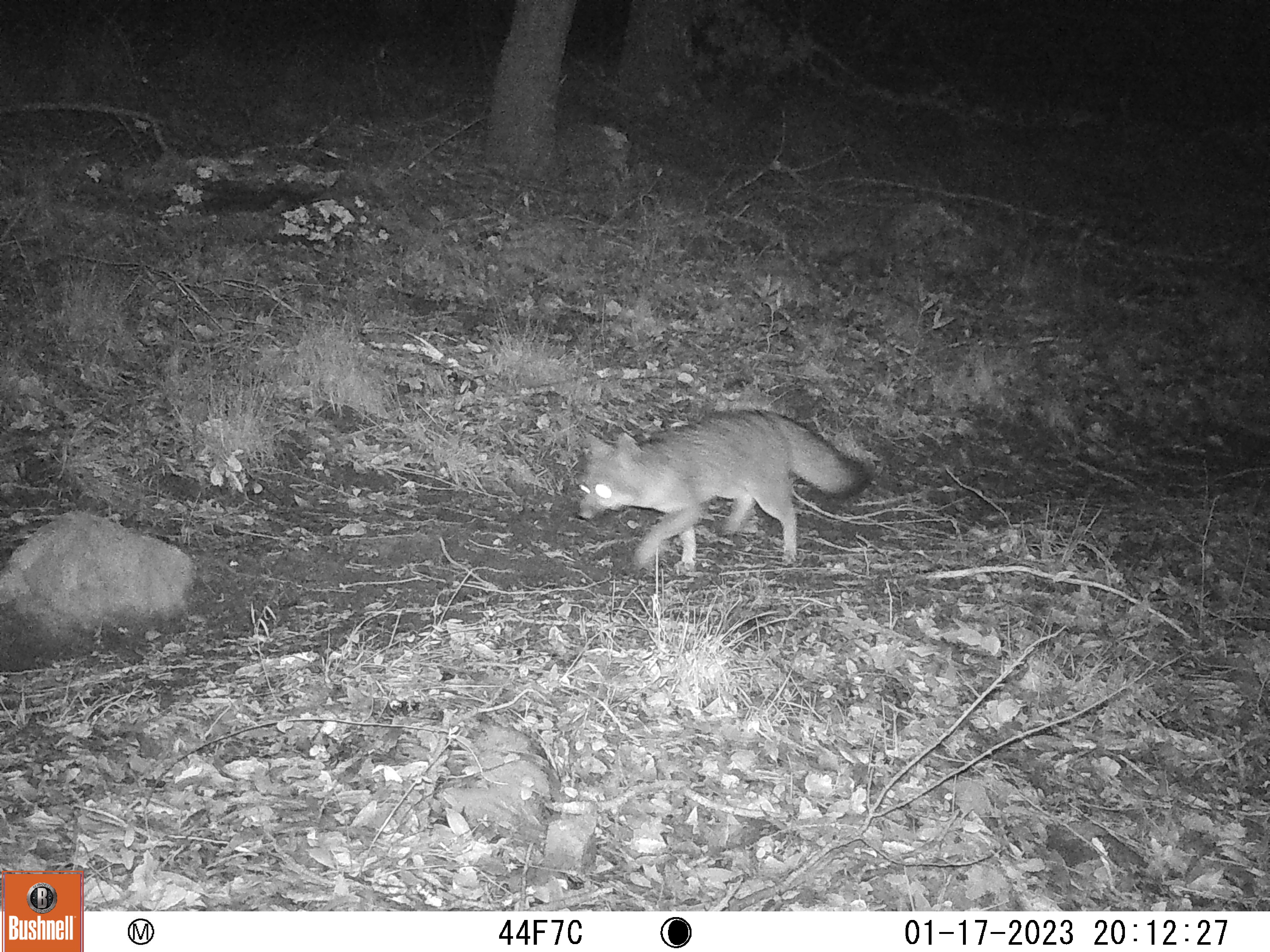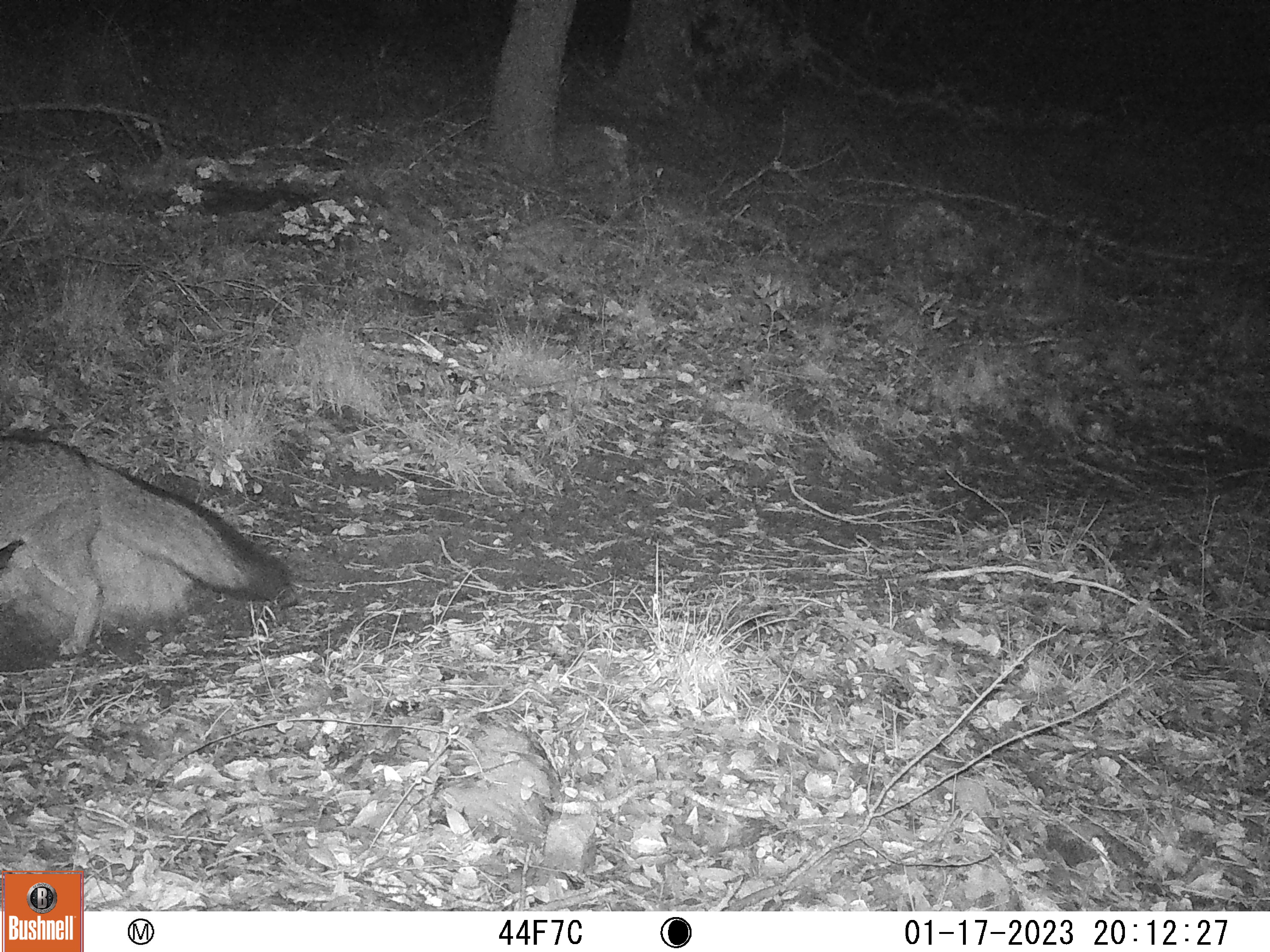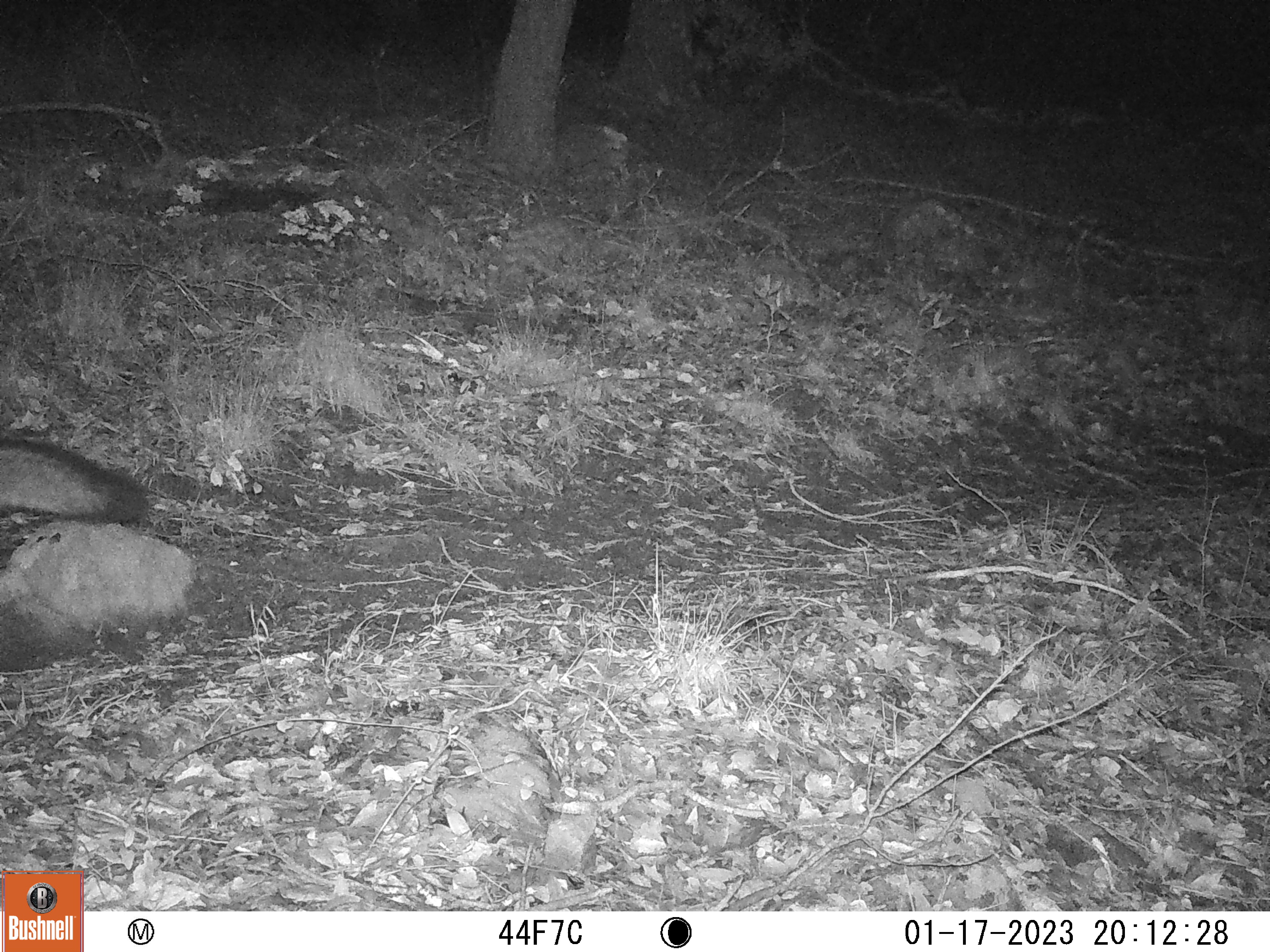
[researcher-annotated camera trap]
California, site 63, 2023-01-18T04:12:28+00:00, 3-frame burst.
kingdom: Animalia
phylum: Chordata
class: Mammalia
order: Carnivora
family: Canidae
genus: Urocyon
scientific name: Urocyon cinereoargenteus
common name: gray fox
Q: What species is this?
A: Gray fox (Urocyon cinereoargenteus).